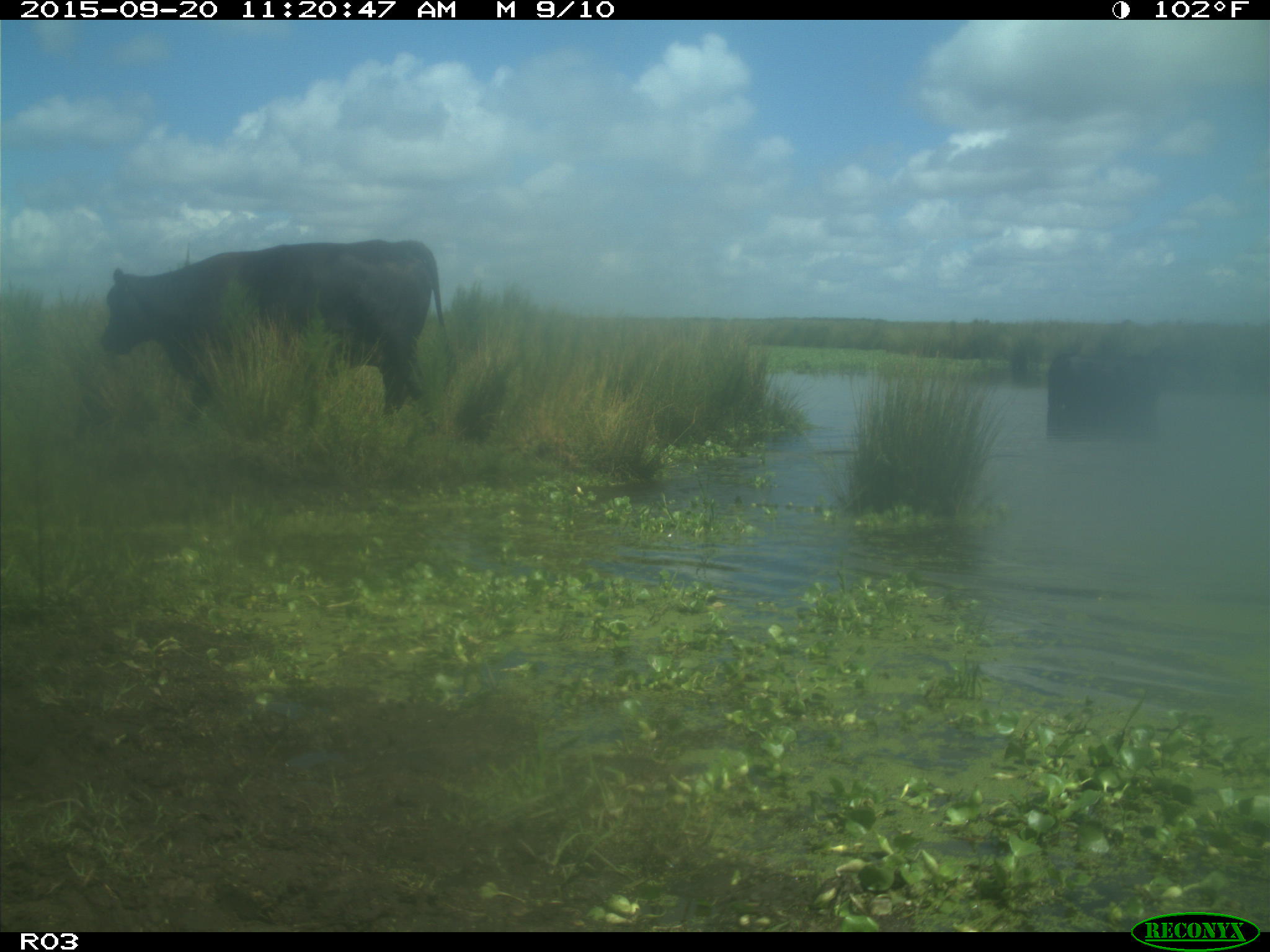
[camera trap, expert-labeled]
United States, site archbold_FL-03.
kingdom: Animalia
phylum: Chordata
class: Mammalia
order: Artiodactyla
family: Bovidae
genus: Bos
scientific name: Bos taurus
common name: domestic cow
Bos taurus (domestic cow).